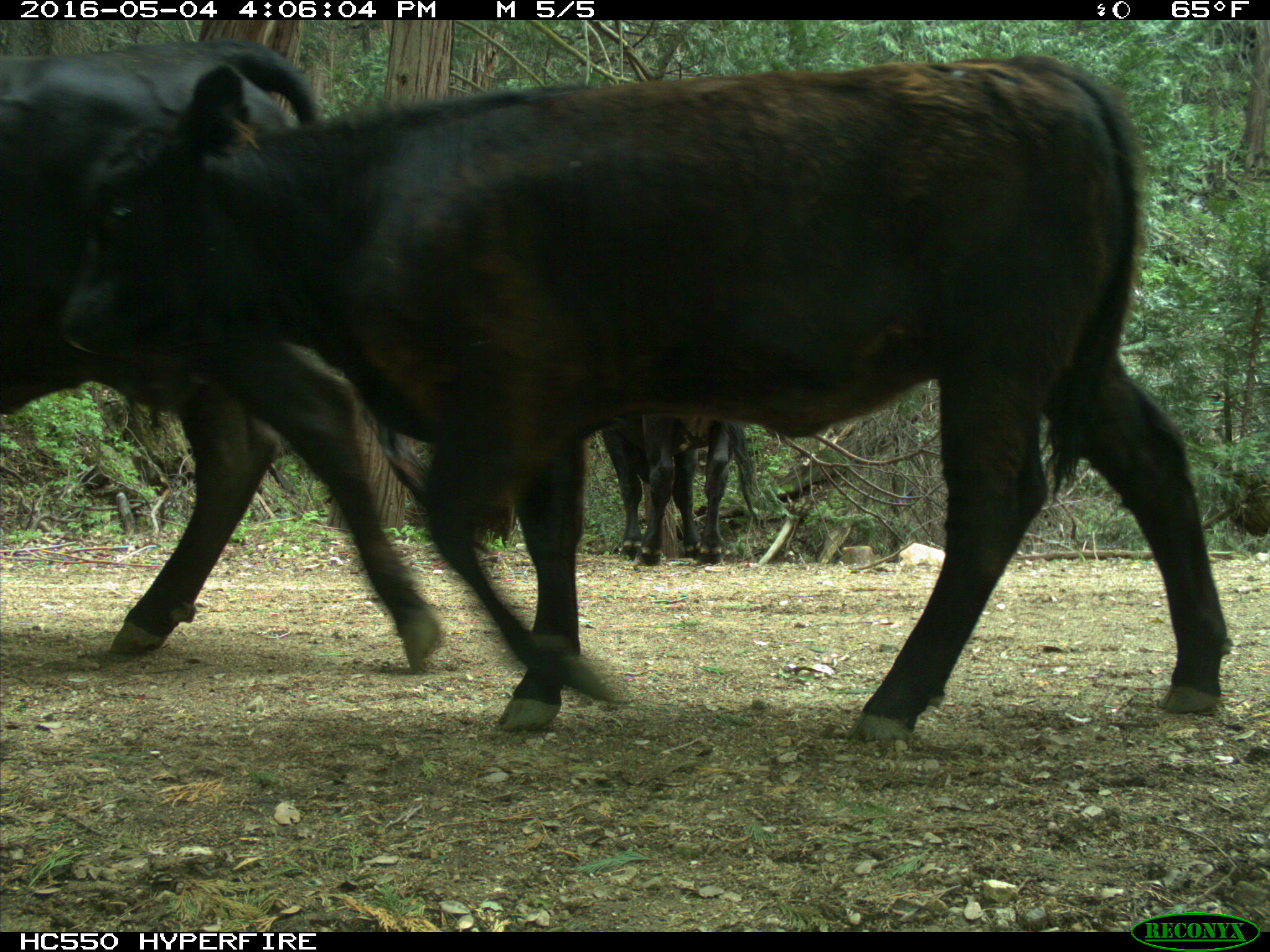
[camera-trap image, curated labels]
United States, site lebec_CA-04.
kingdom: Animalia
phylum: Chordata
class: Mammalia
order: Artiodactyla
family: Bovidae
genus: Bos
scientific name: Bos taurus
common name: domestic cow